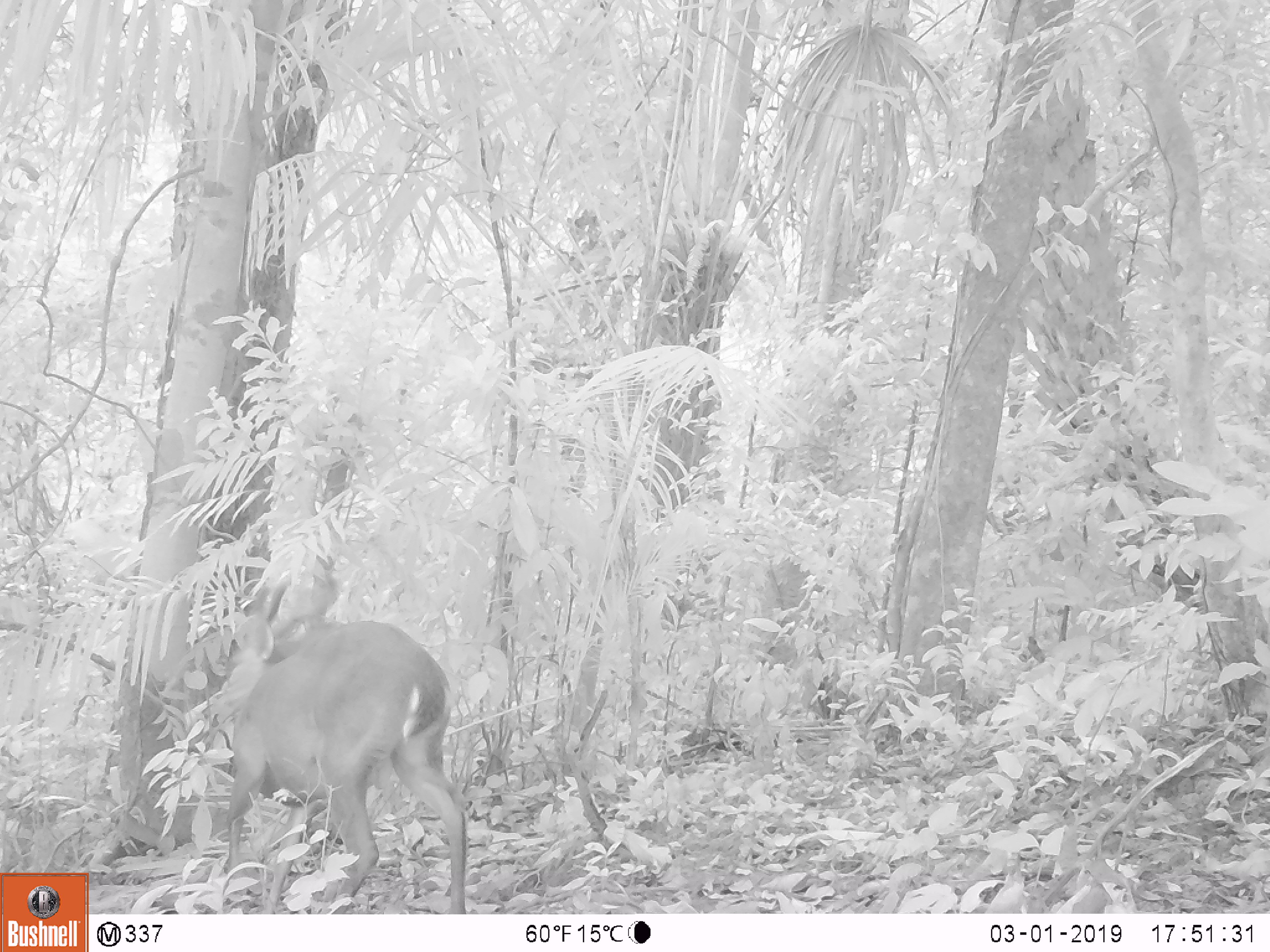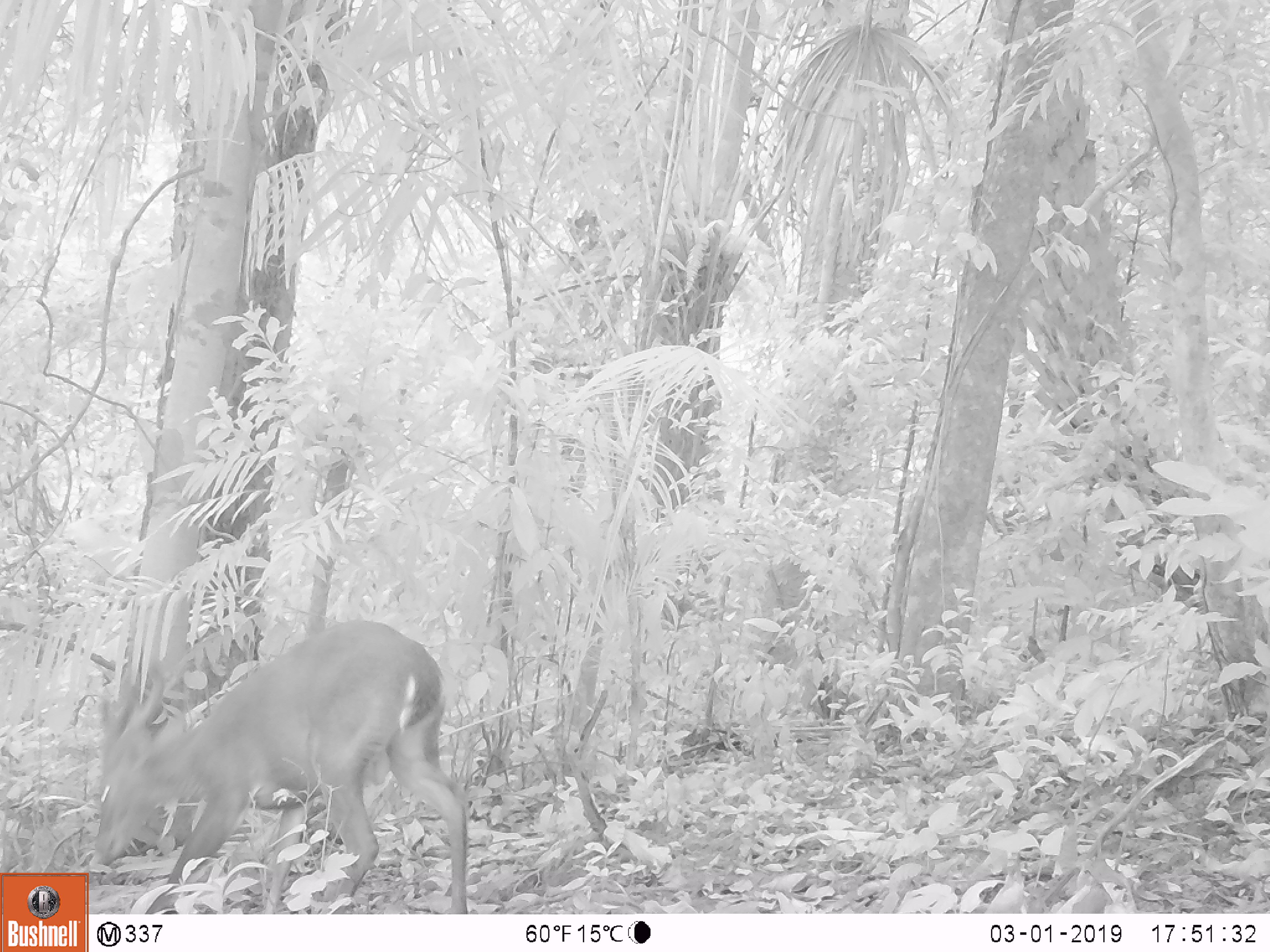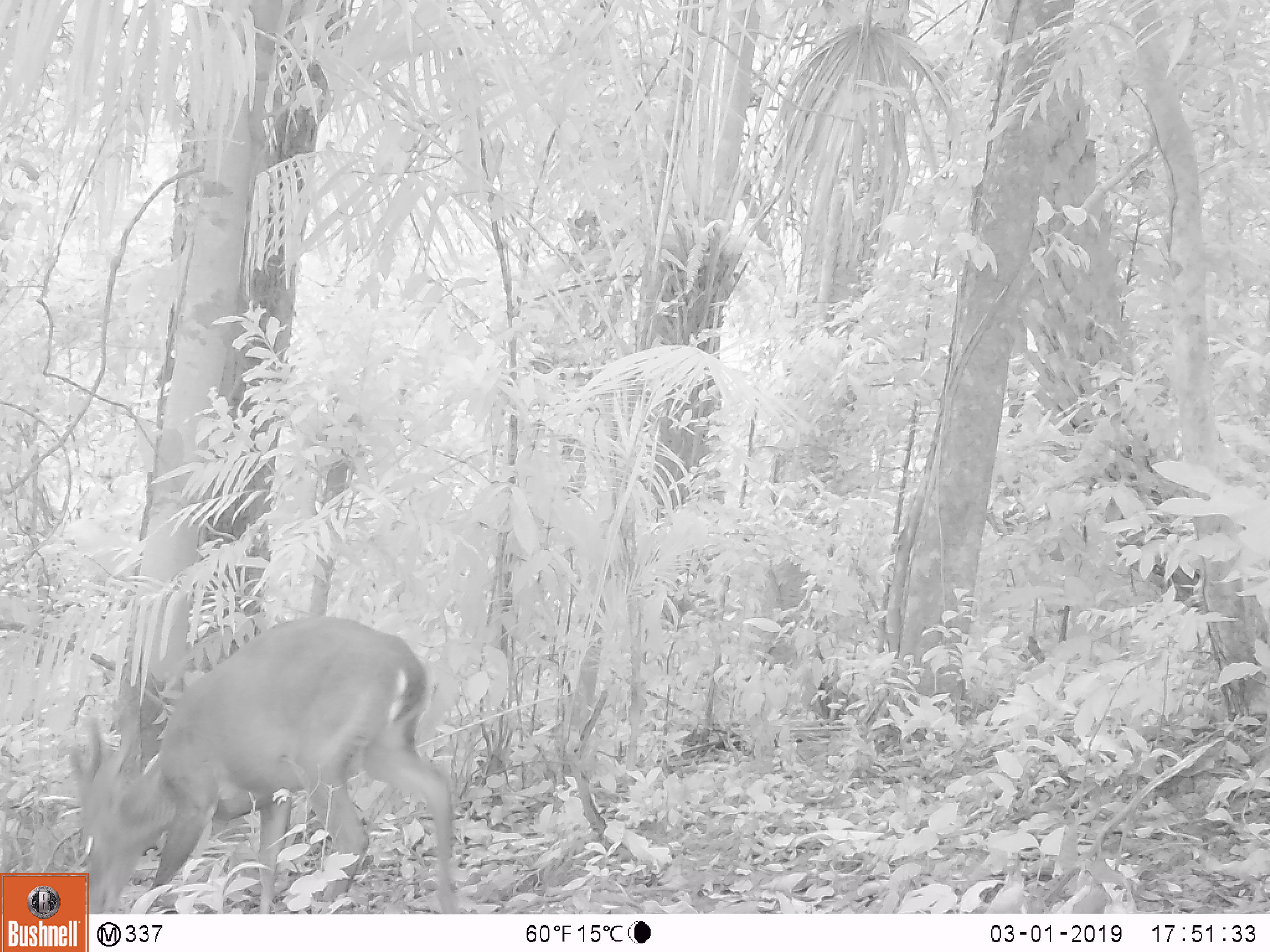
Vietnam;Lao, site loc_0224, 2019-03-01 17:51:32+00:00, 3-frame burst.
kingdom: Animalia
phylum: Chordata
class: Mammalia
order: Artiodactyla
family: Cervidae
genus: Muntiacus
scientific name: Muntiacus vuquangensis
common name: large-antlered muntjac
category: large antlered muntjac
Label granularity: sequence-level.